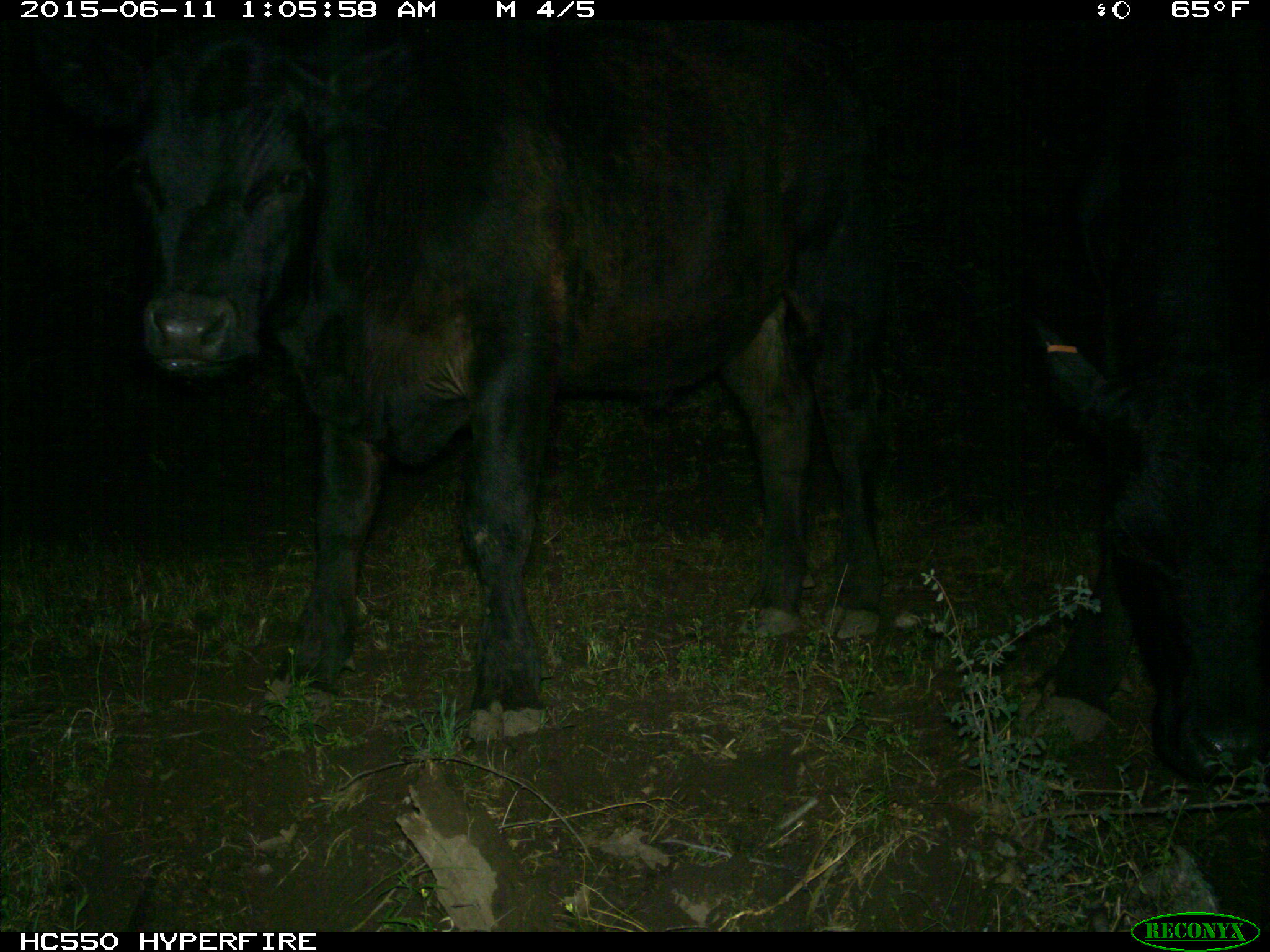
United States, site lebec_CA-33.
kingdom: Animalia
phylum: Chordata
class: Mammalia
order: Artiodactyla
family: Bovidae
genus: Bos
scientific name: Bos taurus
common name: domestic cow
Bos taurus (domestic cow).